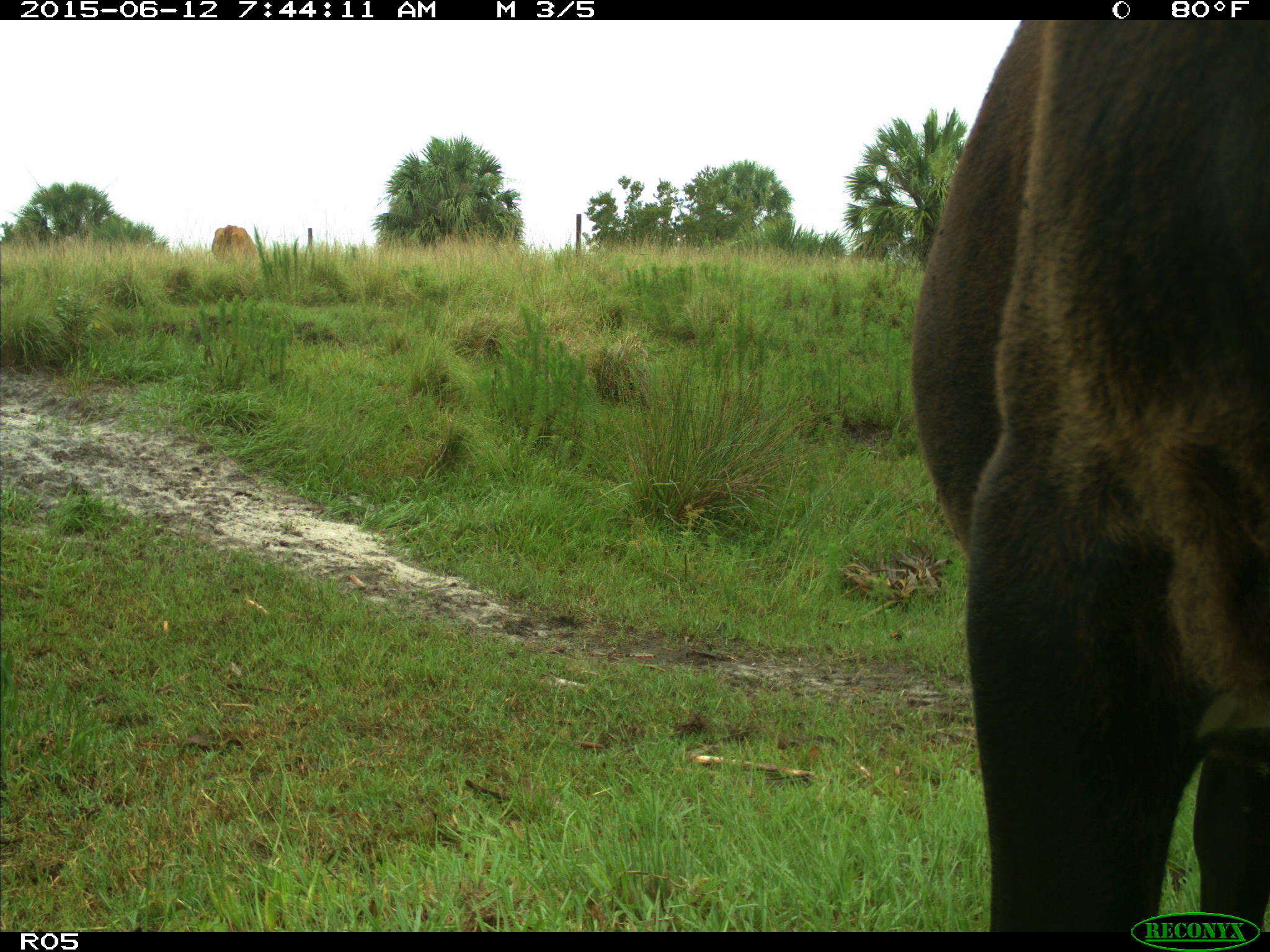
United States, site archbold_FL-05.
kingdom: Animalia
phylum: Chordata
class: Mammalia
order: Artiodactyla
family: Bovidae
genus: Bos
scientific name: Bos taurus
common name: domestic cow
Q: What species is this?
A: Bos taurus (domestic cow).